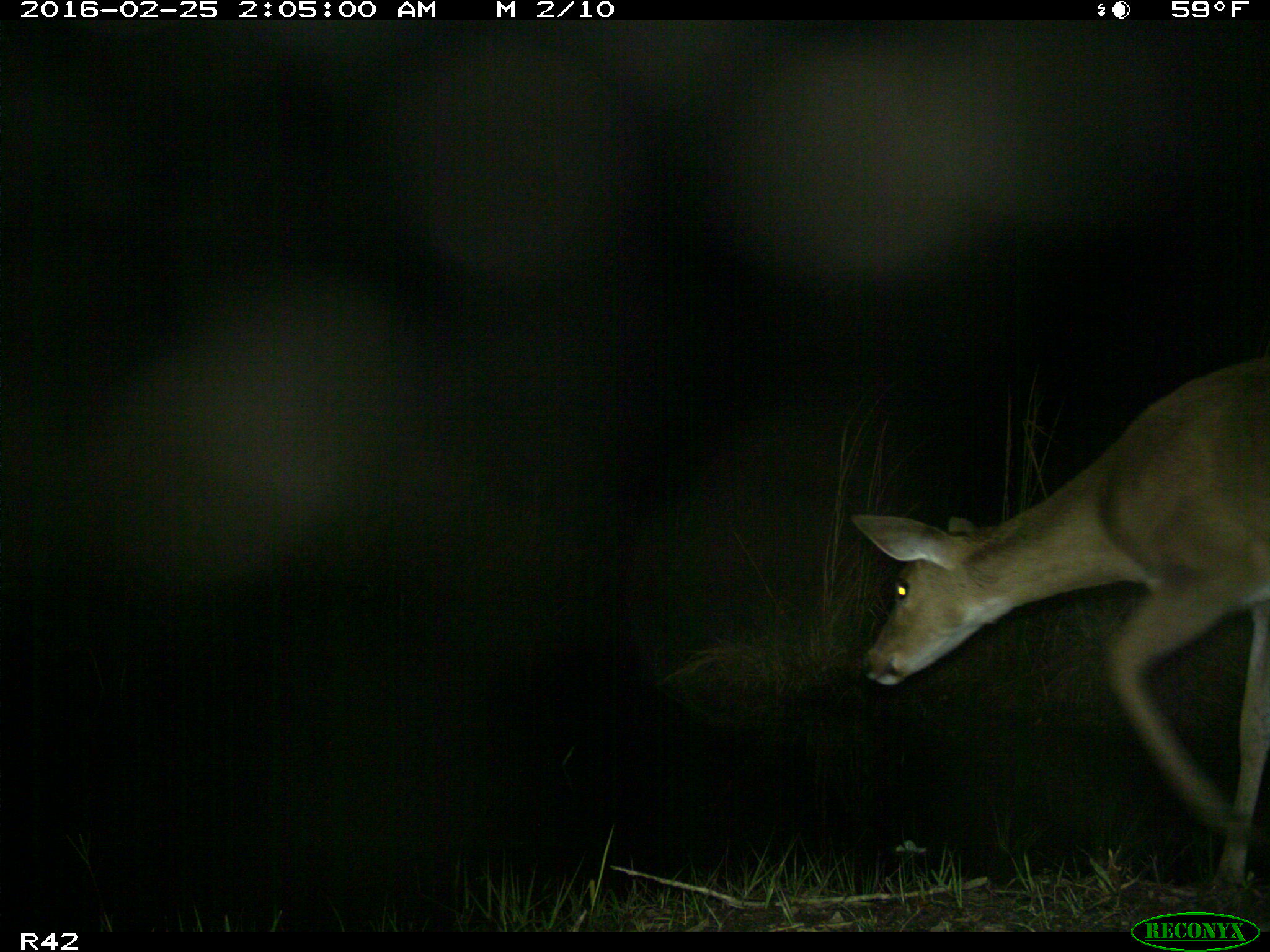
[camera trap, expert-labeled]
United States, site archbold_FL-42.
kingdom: Animalia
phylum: Chordata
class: Mammalia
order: Artiodactyla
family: Cervidae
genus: Odocoileus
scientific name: Odocoileus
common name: deer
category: unidentified deer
Unidentified deer (deer) (Odocoileus).